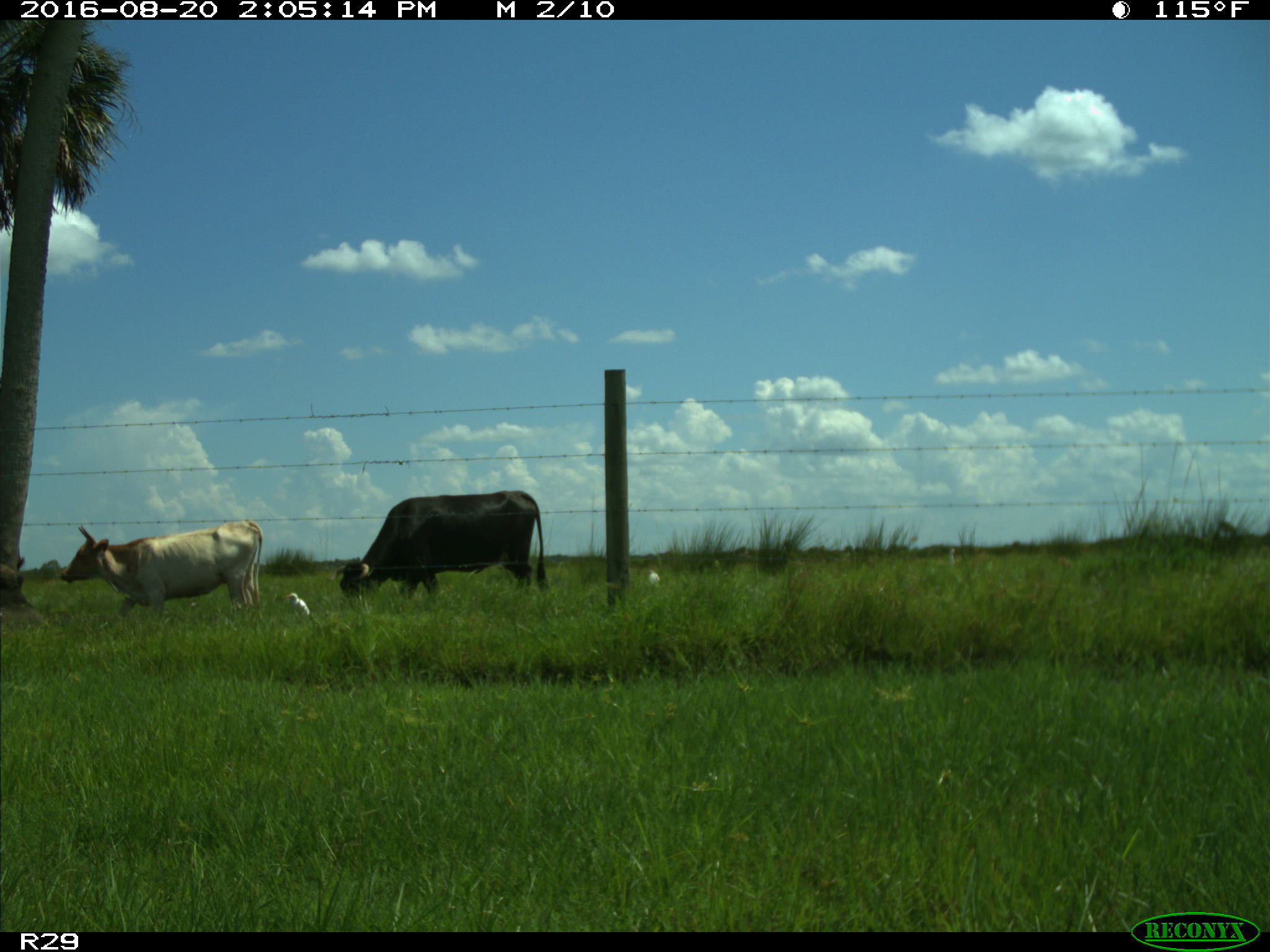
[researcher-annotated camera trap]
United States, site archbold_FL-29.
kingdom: Animalia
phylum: Chordata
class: Mammalia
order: Artiodactyla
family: Bovidae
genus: Bos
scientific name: Bos taurus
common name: domestic cow